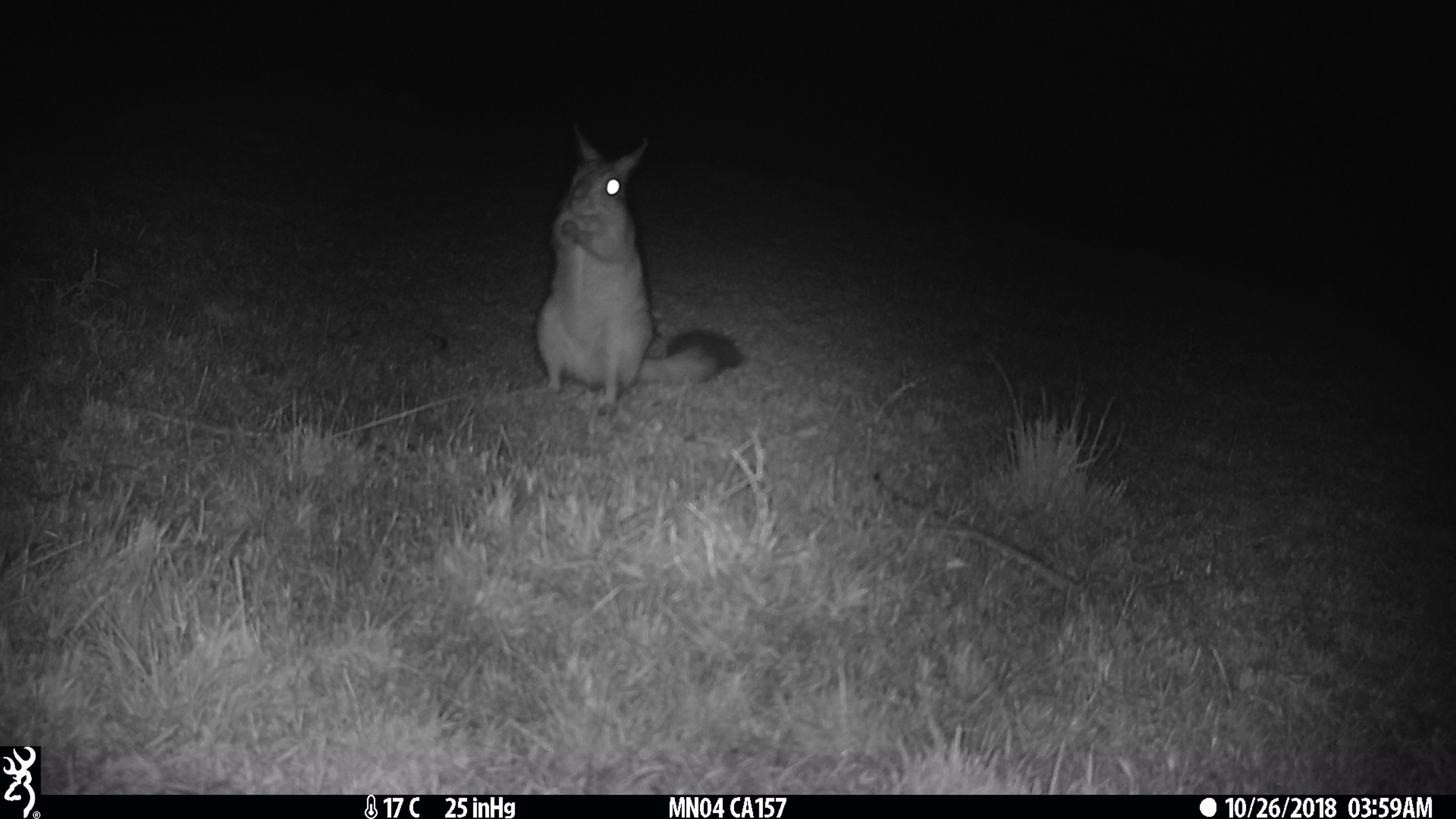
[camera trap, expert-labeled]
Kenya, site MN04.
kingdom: Animalia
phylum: Chordata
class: Mammalia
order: Rodentia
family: Pedetidae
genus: Pedetes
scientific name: Pedetes capensis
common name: springhare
Springhare (Pedetes capensis).